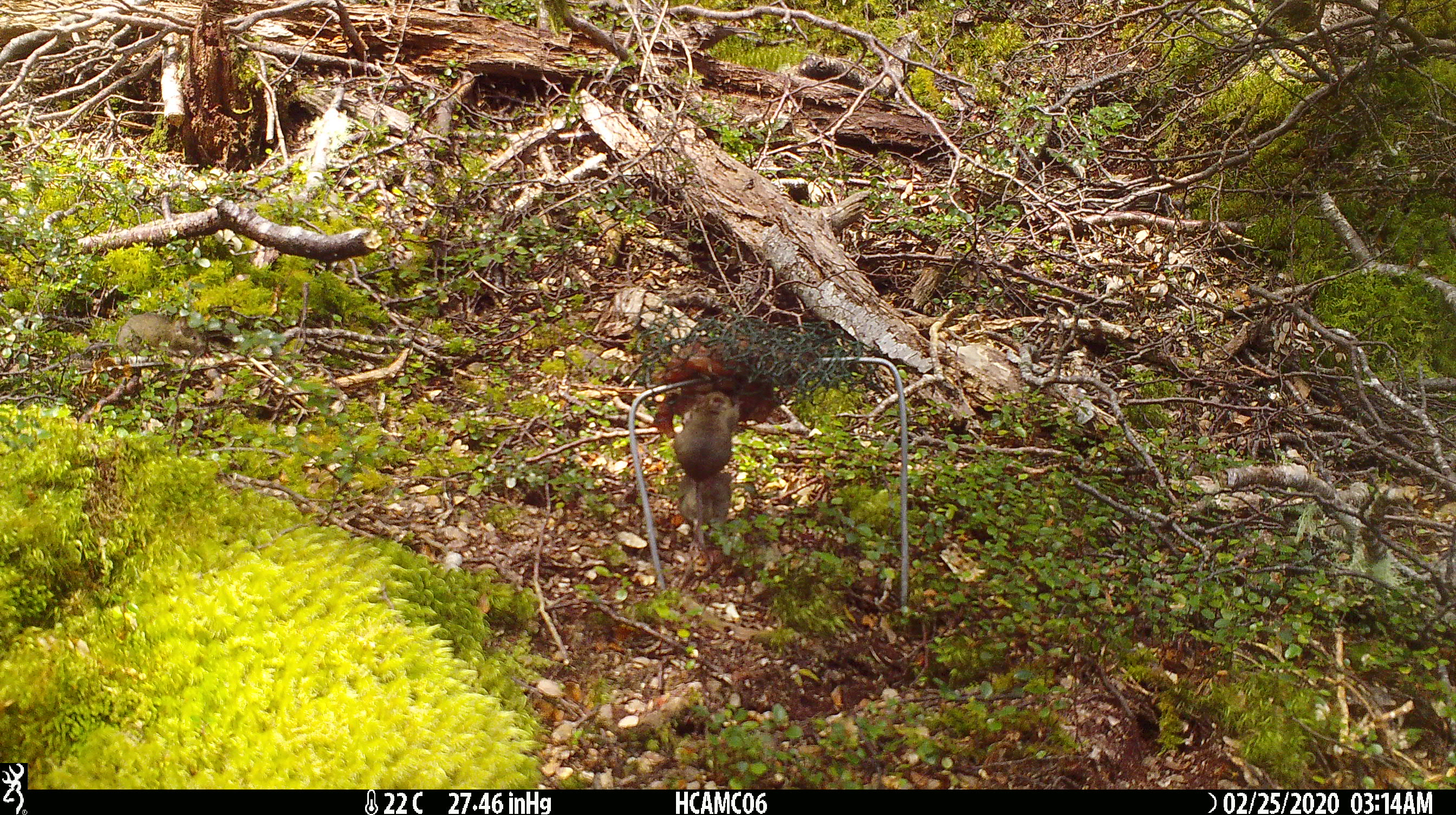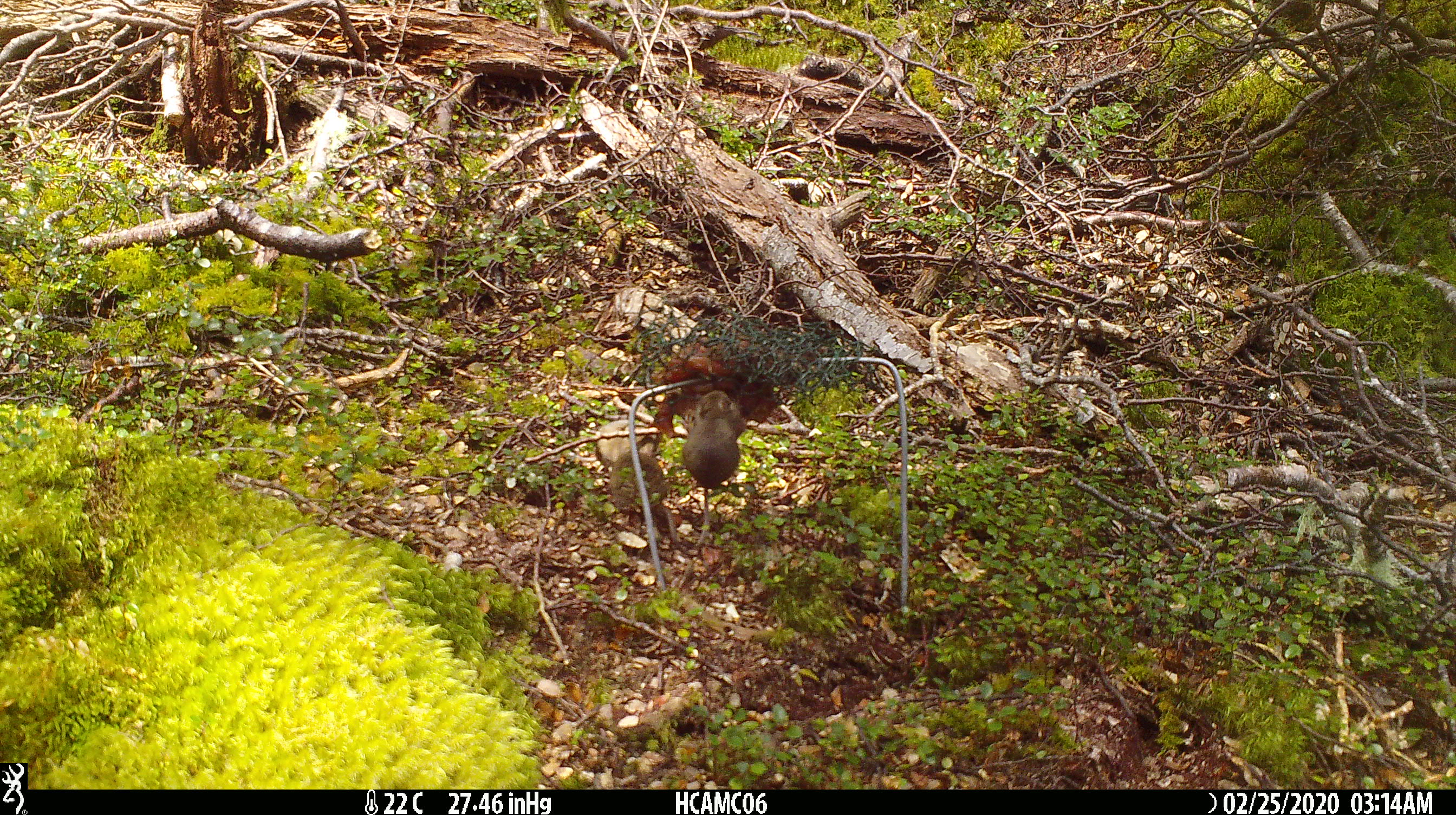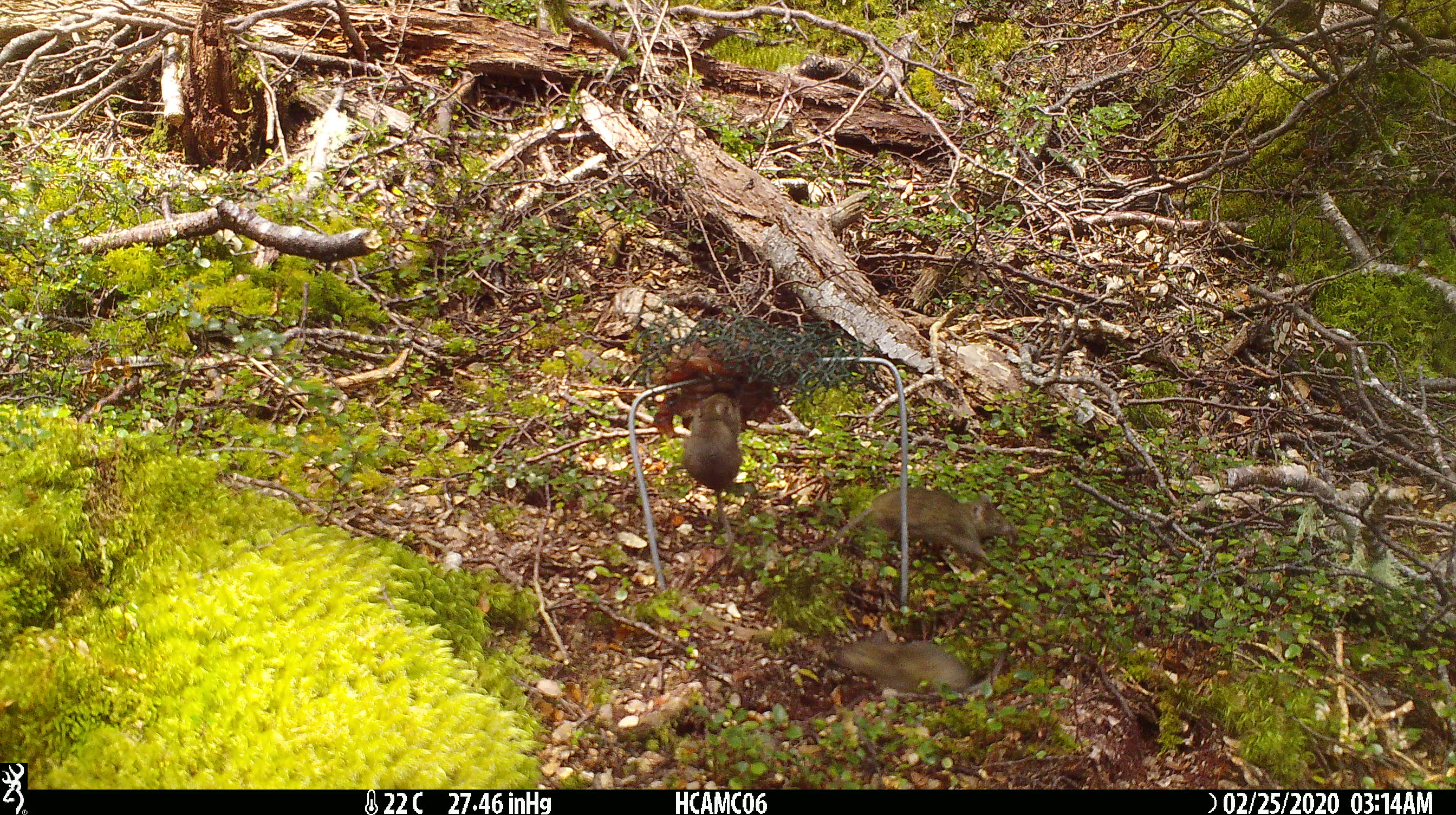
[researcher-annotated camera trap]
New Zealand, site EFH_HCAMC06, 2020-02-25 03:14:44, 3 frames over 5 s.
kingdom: Animalia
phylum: Chordata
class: Mammalia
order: Rodentia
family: Muridae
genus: Mus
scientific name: Mus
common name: mouse